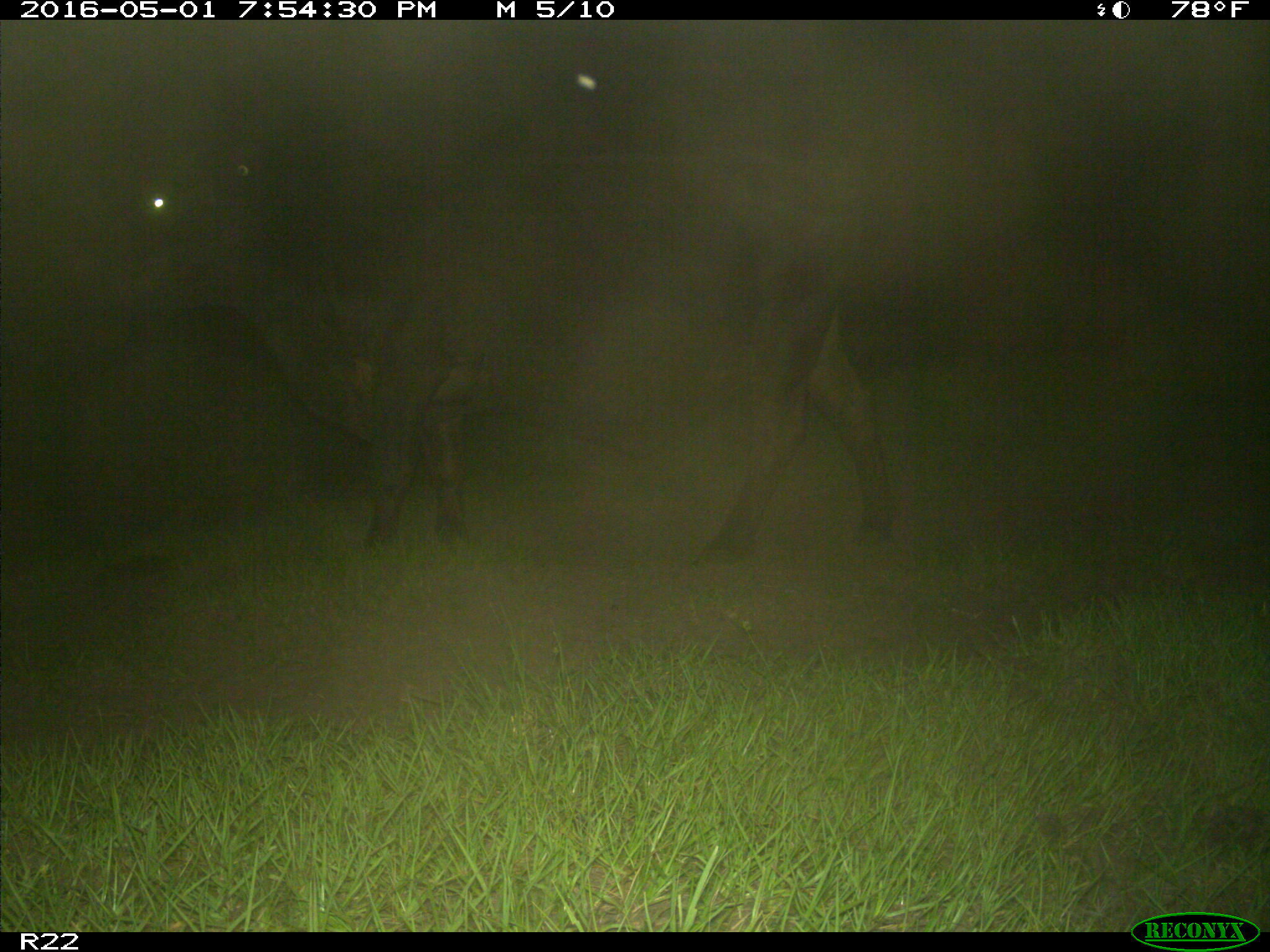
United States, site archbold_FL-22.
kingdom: Animalia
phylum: Chordata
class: Mammalia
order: Artiodactyla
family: Bovidae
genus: Bos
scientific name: Bos taurus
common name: domestic cow